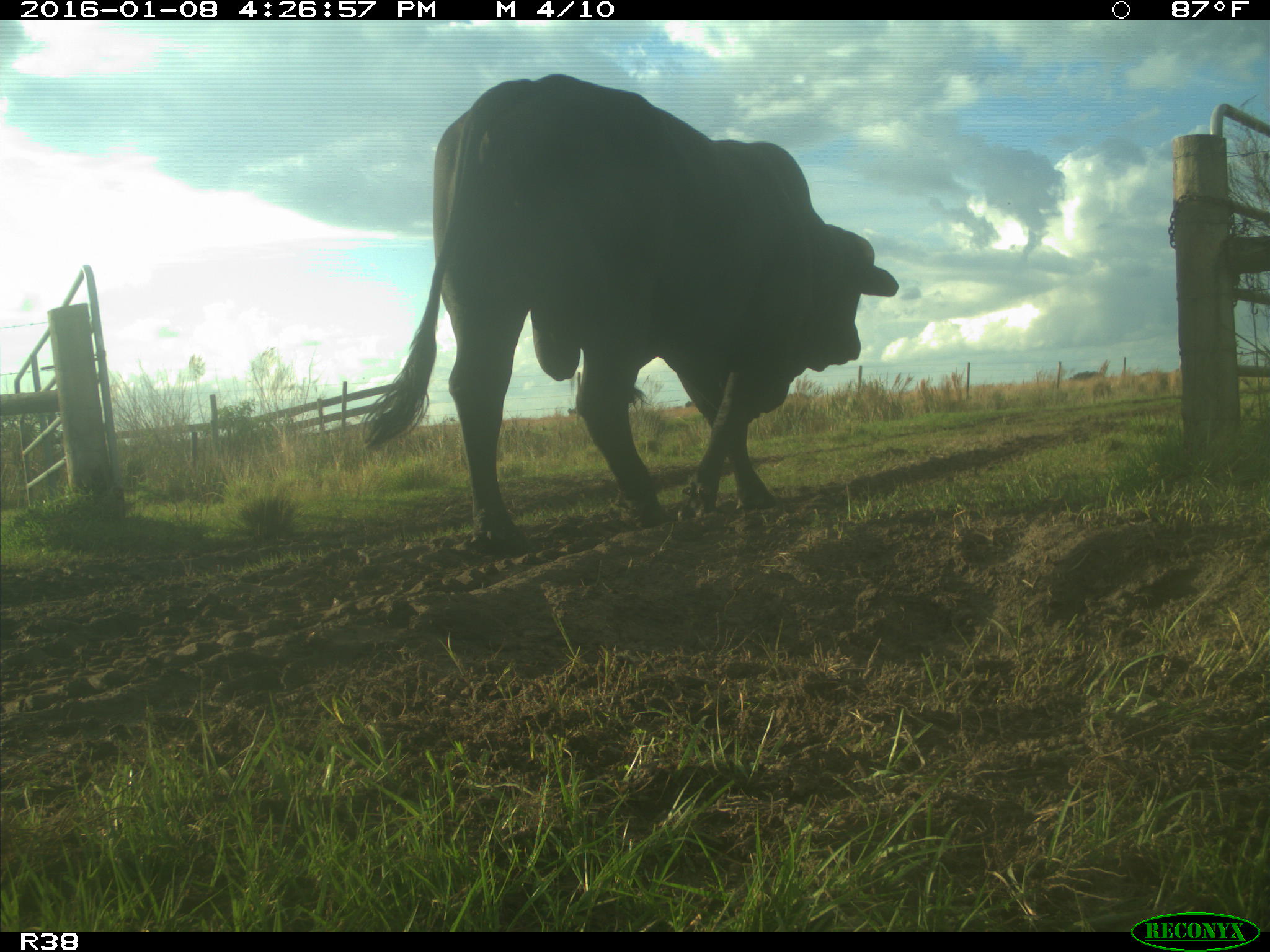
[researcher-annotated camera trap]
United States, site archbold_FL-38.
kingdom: Animalia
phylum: Chordata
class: Mammalia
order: Artiodactyla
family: Bovidae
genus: Bos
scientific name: Bos taurus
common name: domestic cow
Bos taurus (domestic cow).